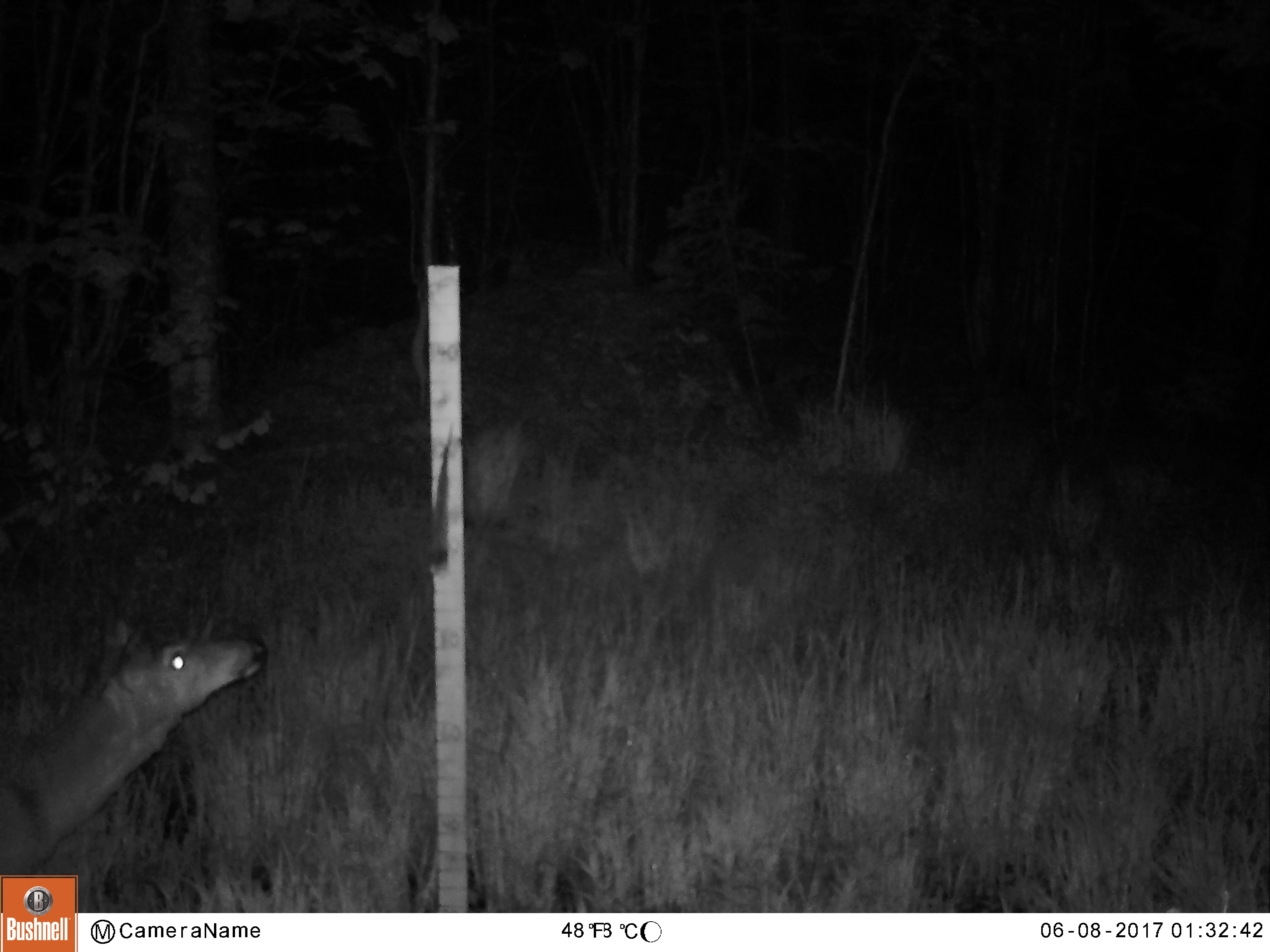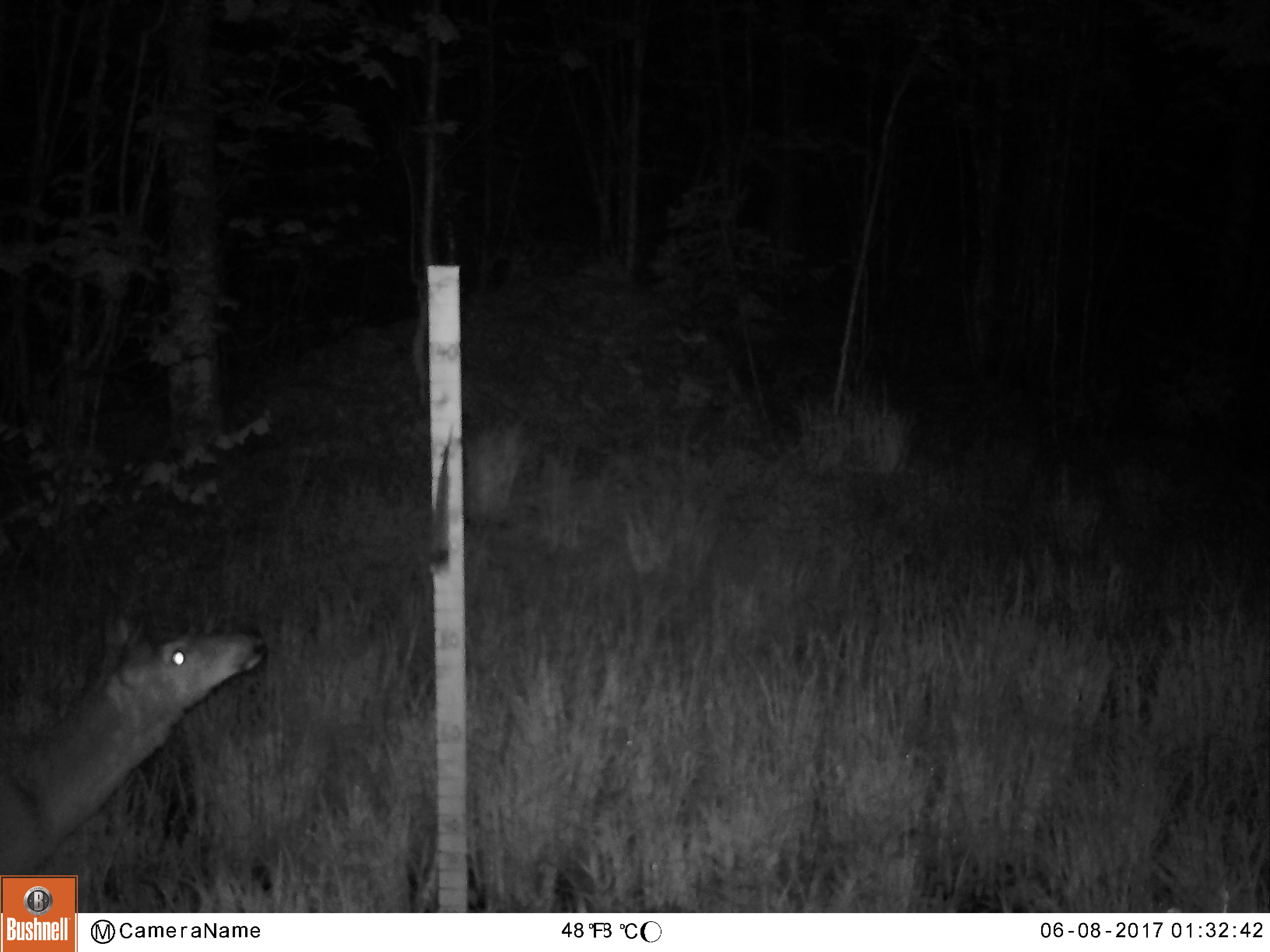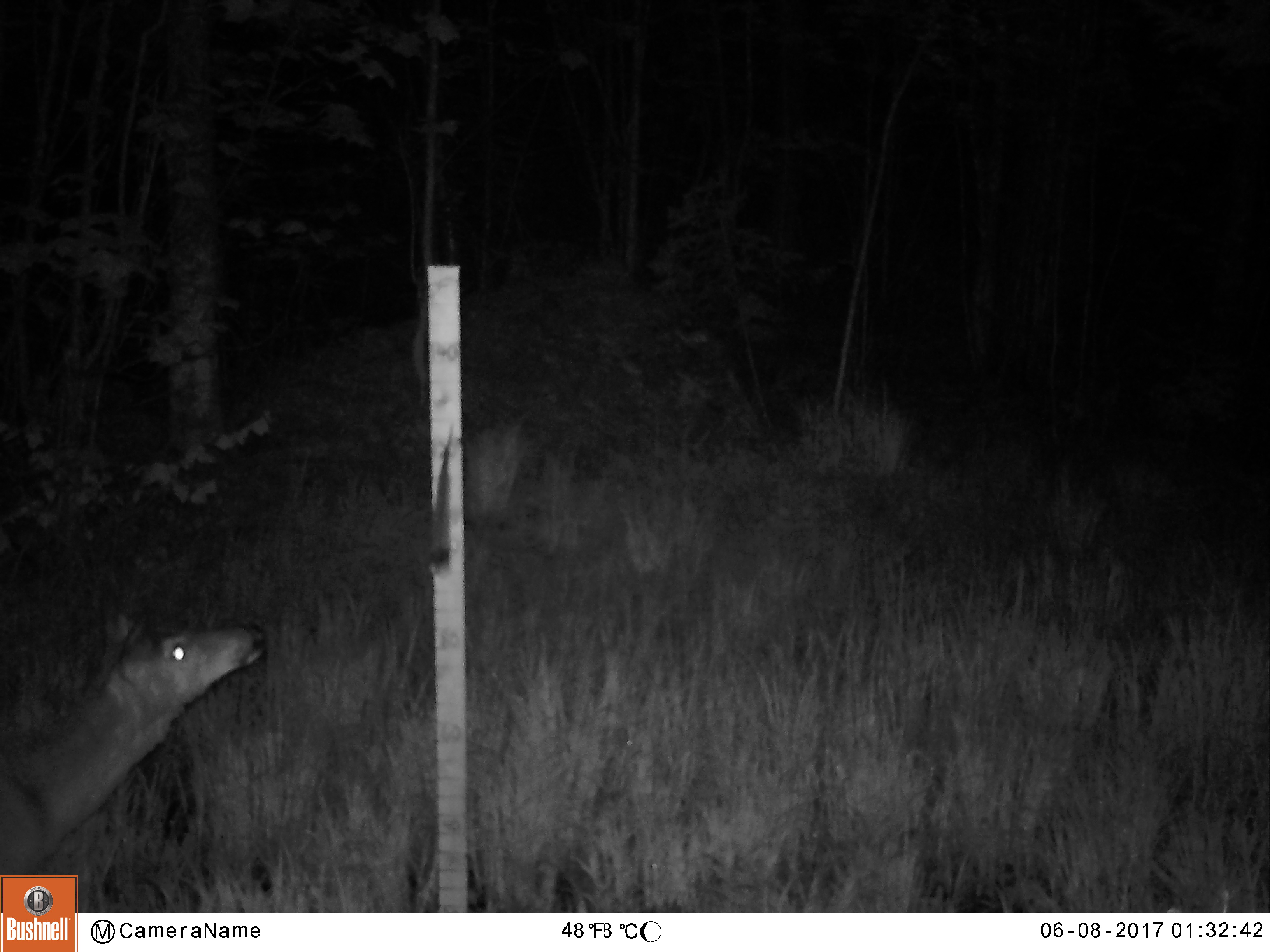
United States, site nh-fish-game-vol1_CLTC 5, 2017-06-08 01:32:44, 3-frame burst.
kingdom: Animalia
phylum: Chordata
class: Mammalia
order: Artiodactyla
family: Cervidae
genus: Odocoileus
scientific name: Odocoileus virginianus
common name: white-tailed deer